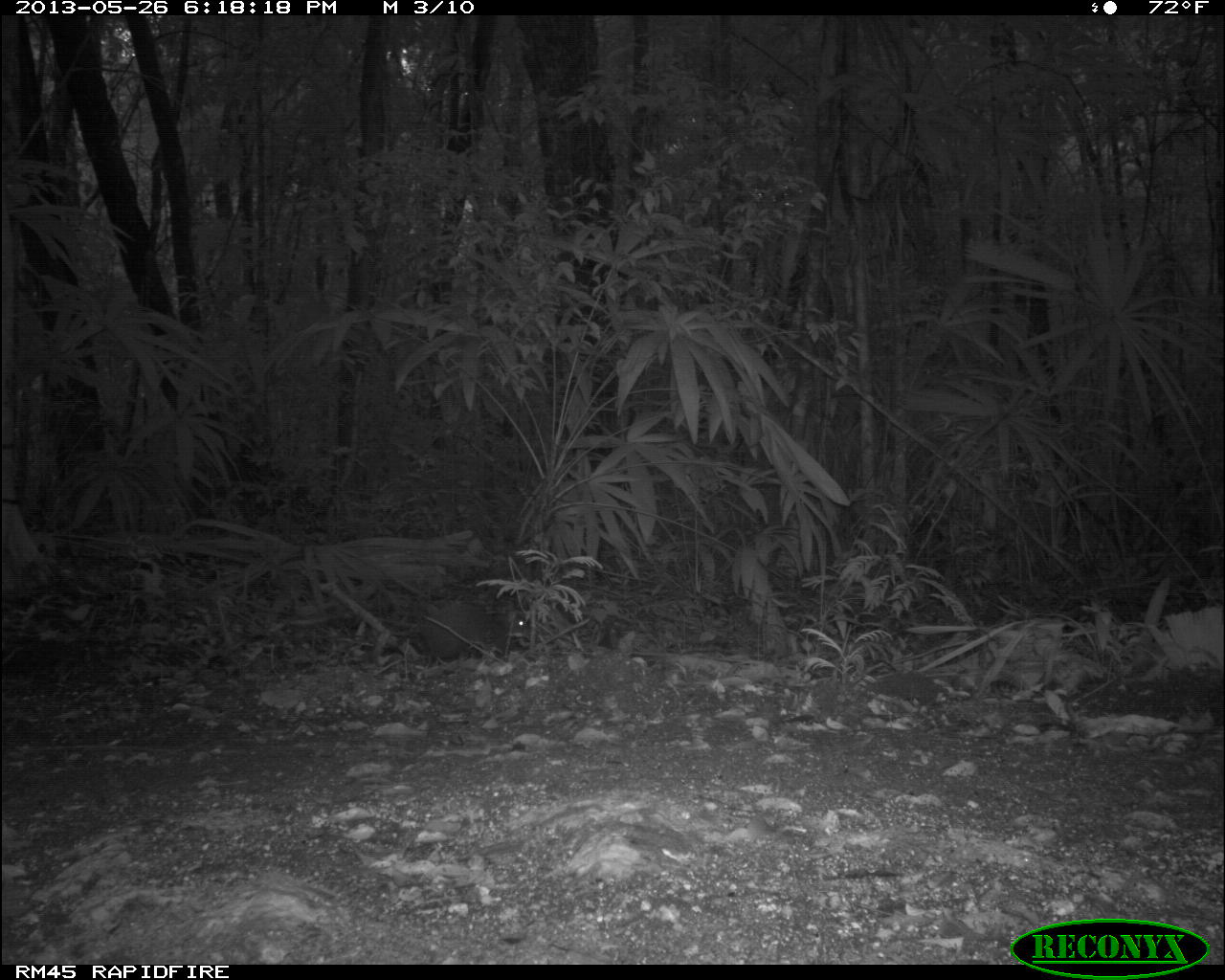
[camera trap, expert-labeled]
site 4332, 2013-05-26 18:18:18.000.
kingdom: Animalia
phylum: Chordata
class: Mammalia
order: Rodentia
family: Dasyproctidae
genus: Dasyprocta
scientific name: Dasyprocta punctata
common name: central american agouti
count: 1